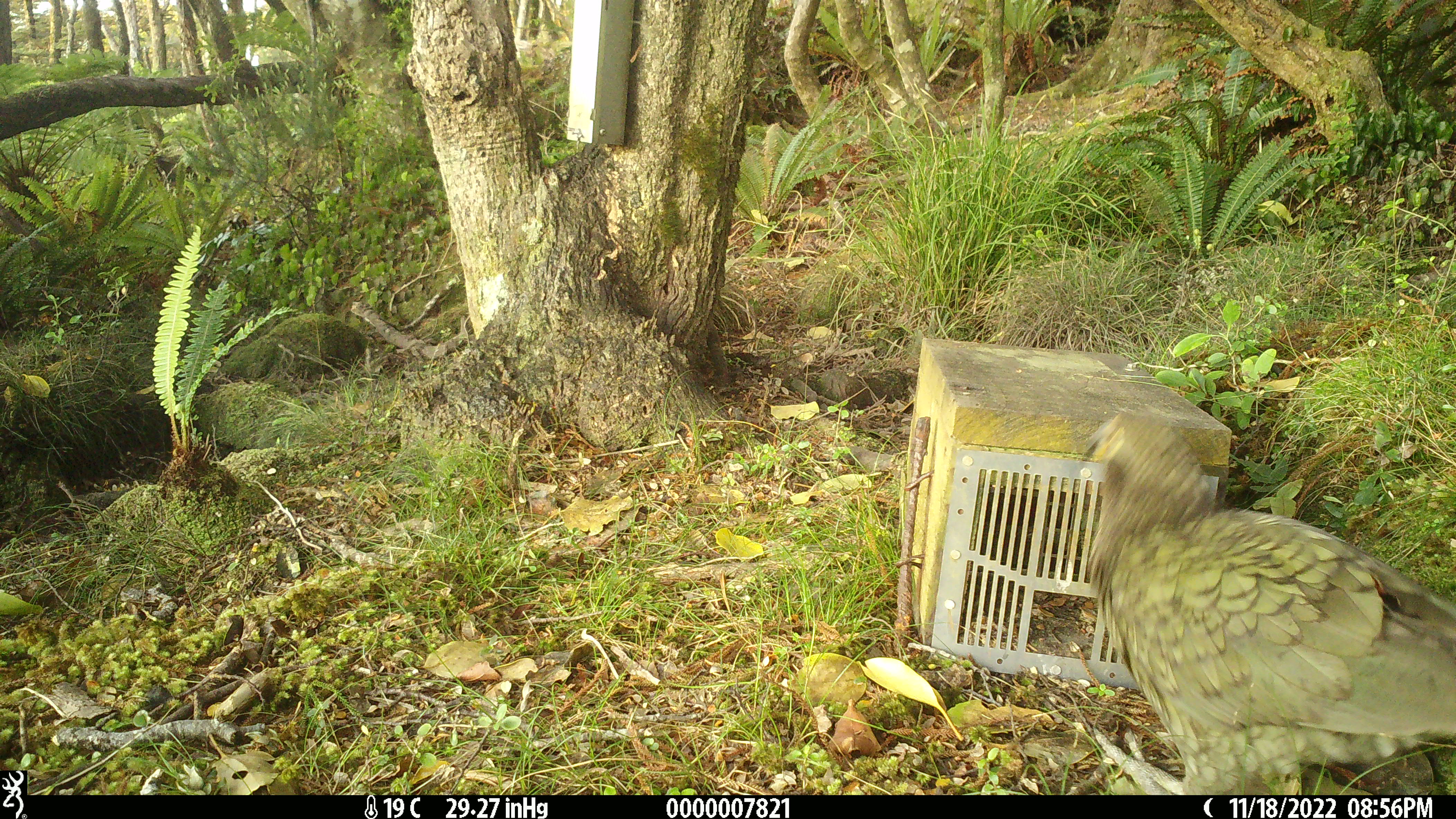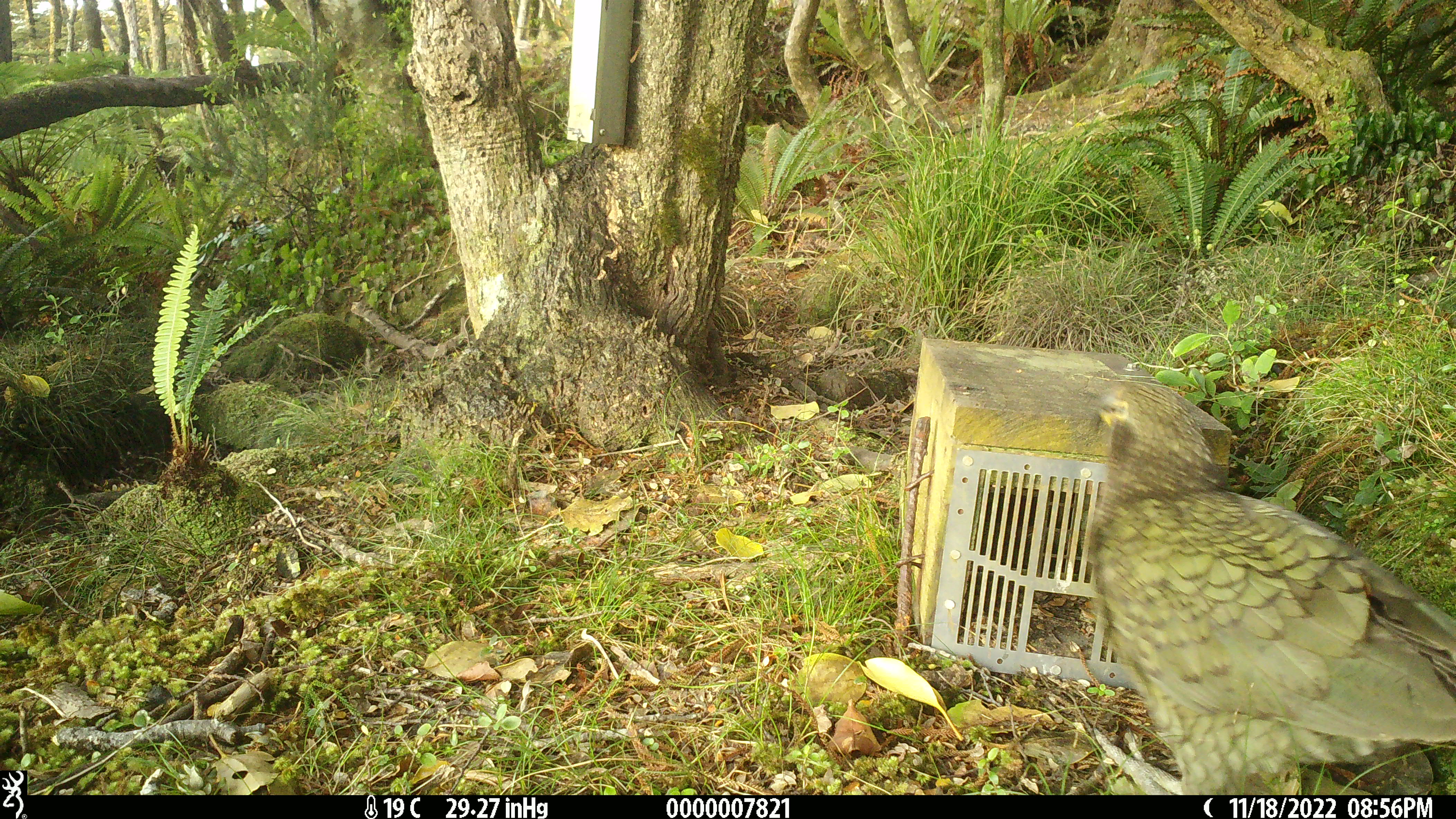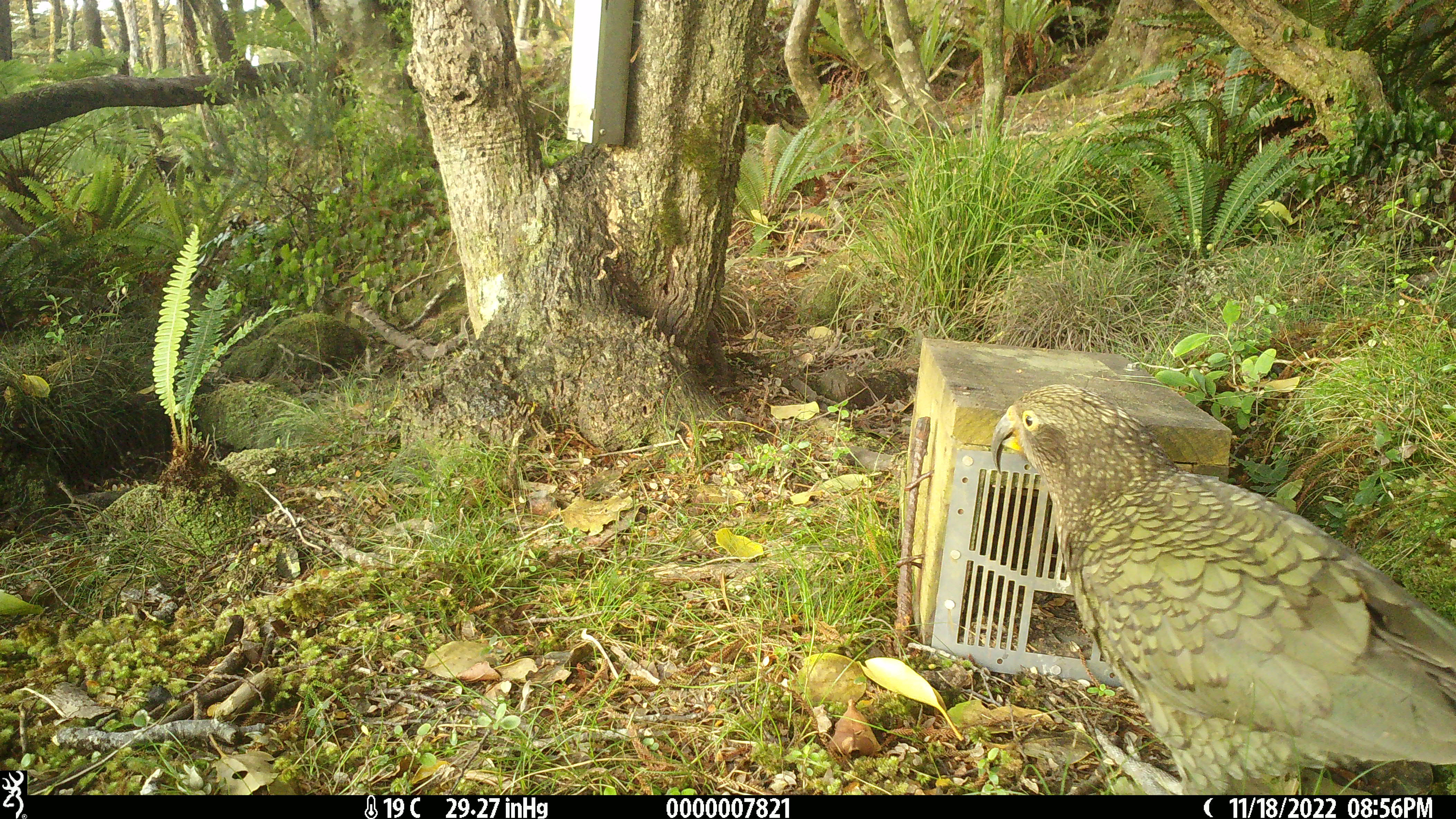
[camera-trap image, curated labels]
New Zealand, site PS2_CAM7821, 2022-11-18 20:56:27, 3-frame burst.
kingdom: Animalia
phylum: Chordata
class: Aves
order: Psittaciformes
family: Strigopidae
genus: Nestor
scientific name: Nestor notabilis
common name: kea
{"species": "kea (Nestor notabilis)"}